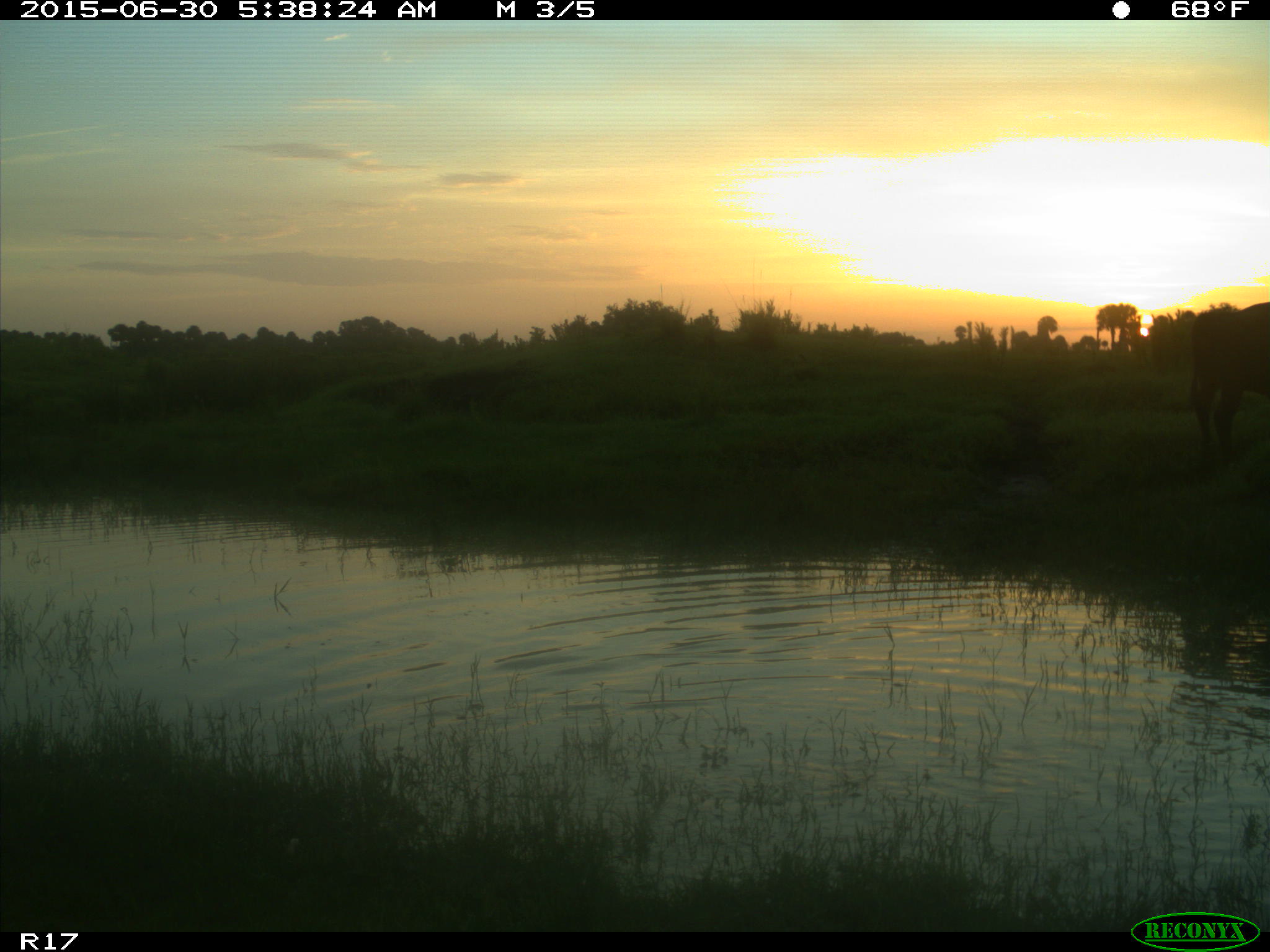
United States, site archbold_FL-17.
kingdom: Animalia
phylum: Chordata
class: Mammalia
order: Artiodactyla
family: Bovidae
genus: Bos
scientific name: Bos taurus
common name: domestic cow